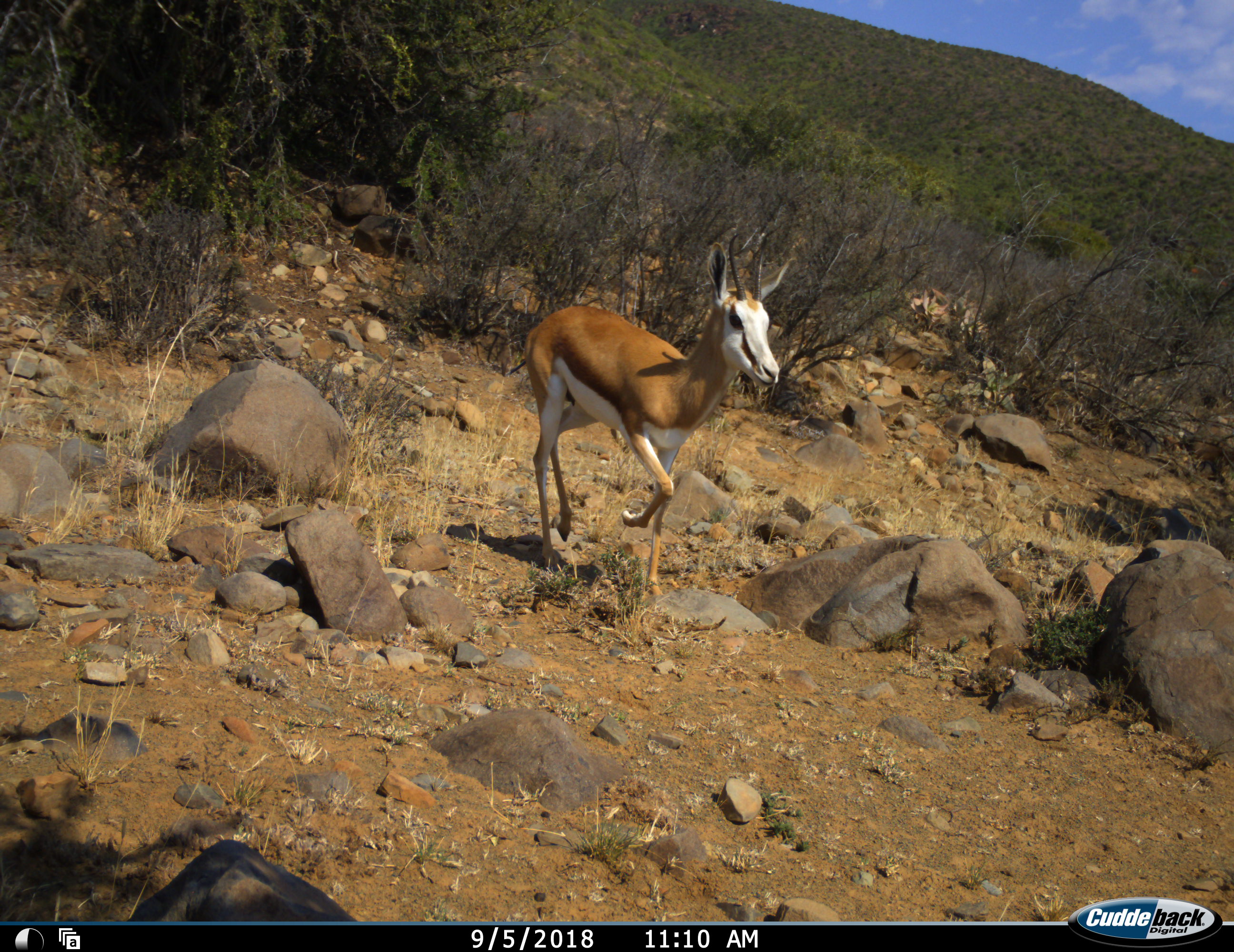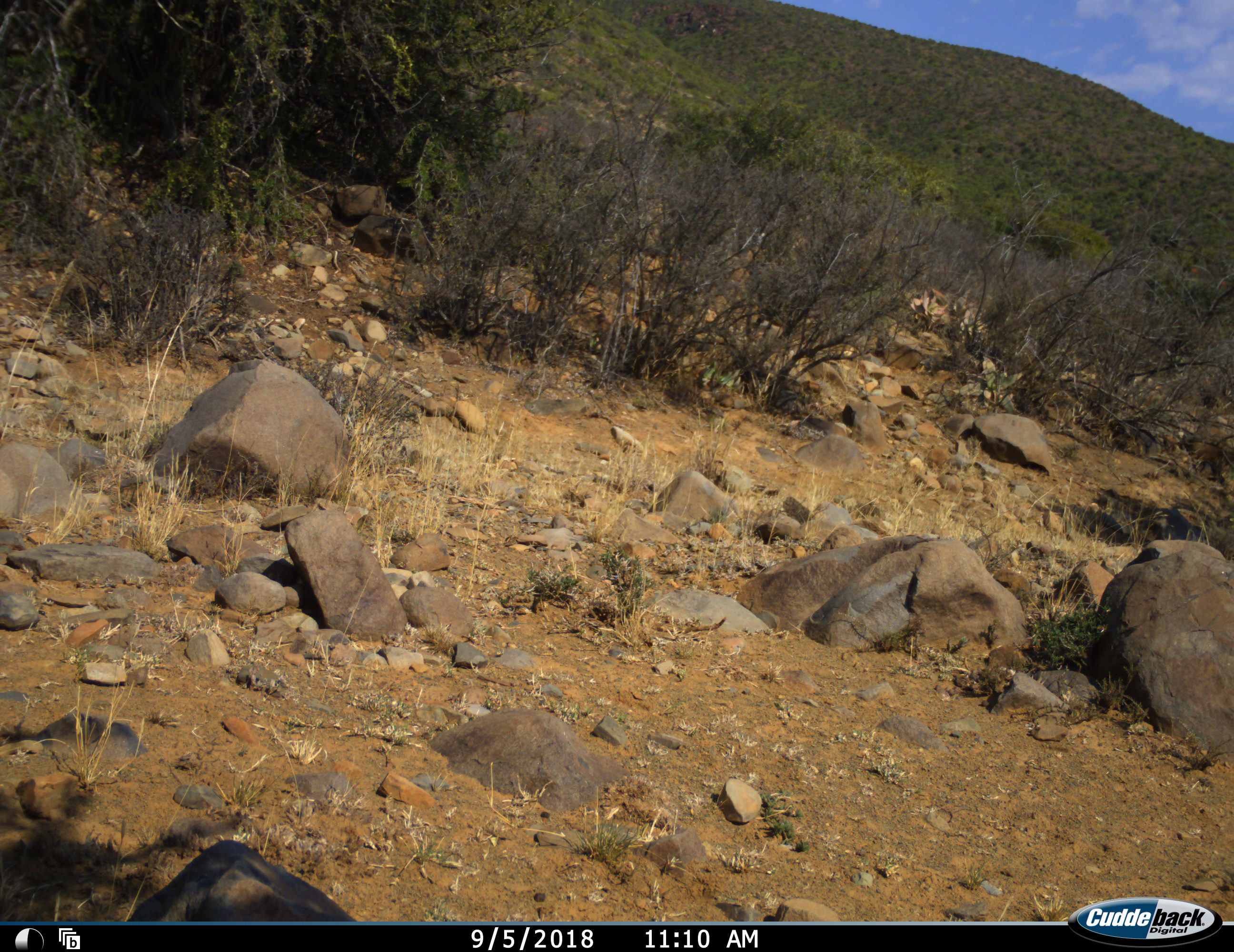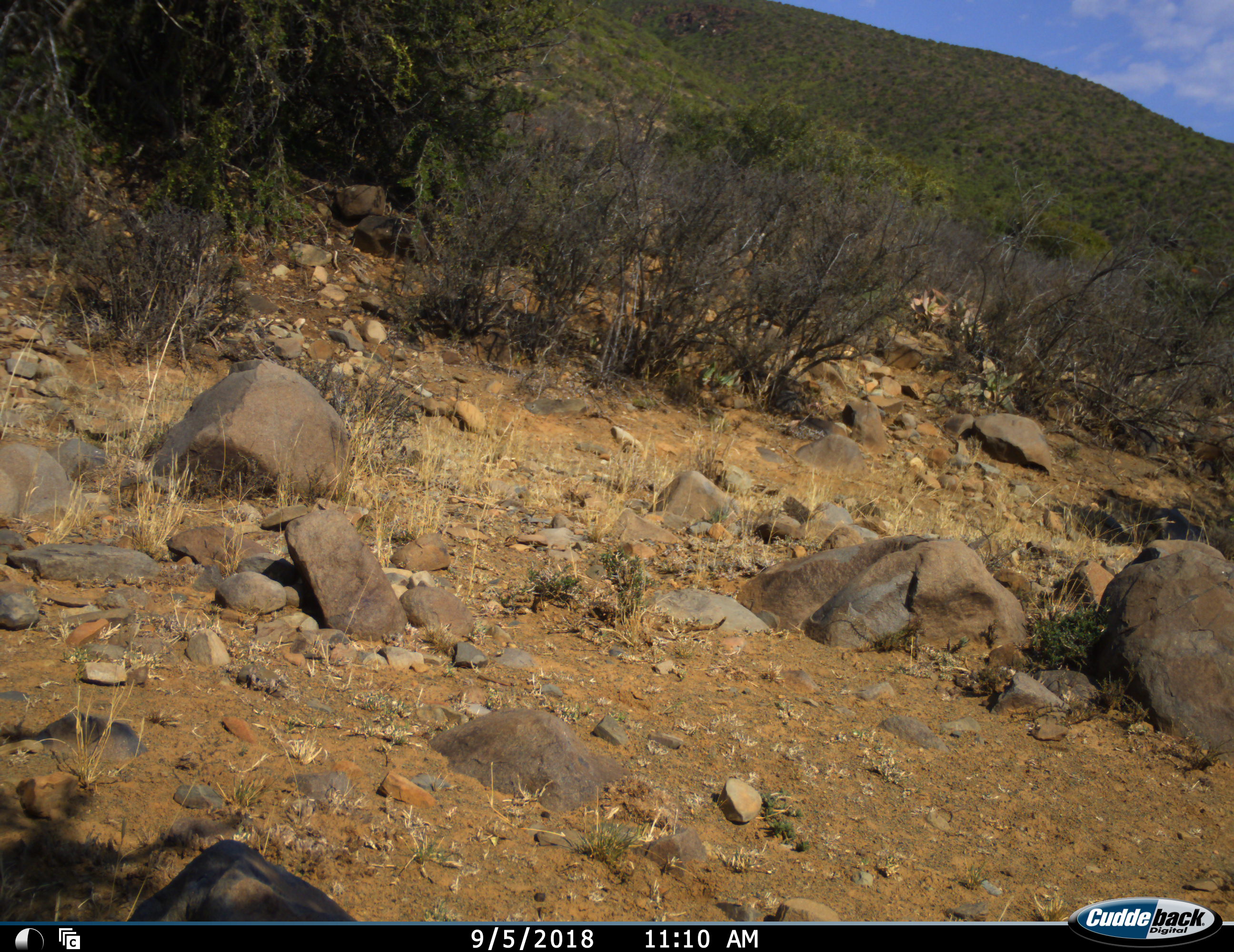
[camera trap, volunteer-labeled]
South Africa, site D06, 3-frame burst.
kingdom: Animalia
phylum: Chordata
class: Mammalia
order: Artiodactyla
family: Bovidae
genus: Antidorcas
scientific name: Antidorcas marsupialis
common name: springbok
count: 1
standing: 10%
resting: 0%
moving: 90%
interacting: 0%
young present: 0%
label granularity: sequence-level